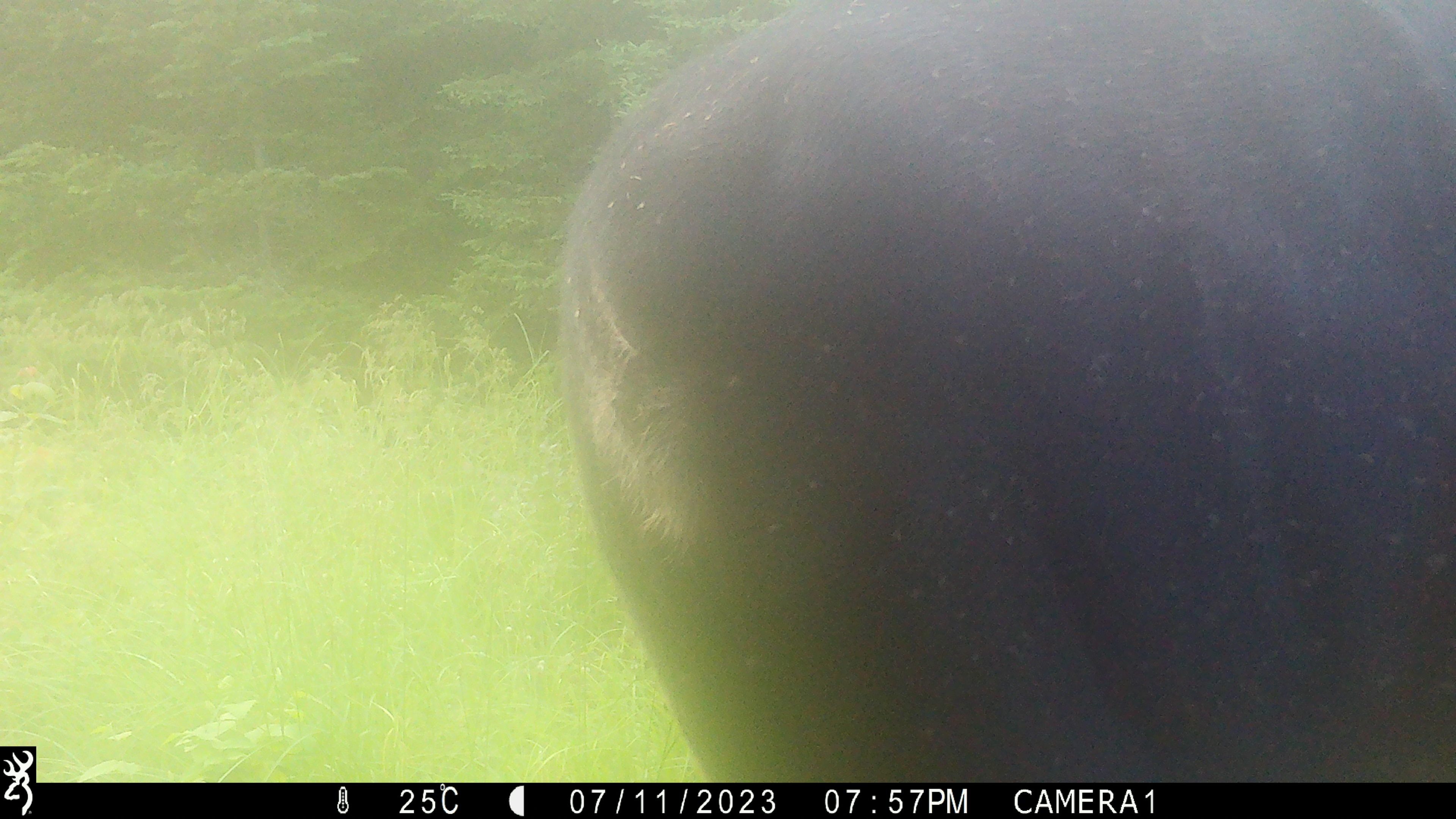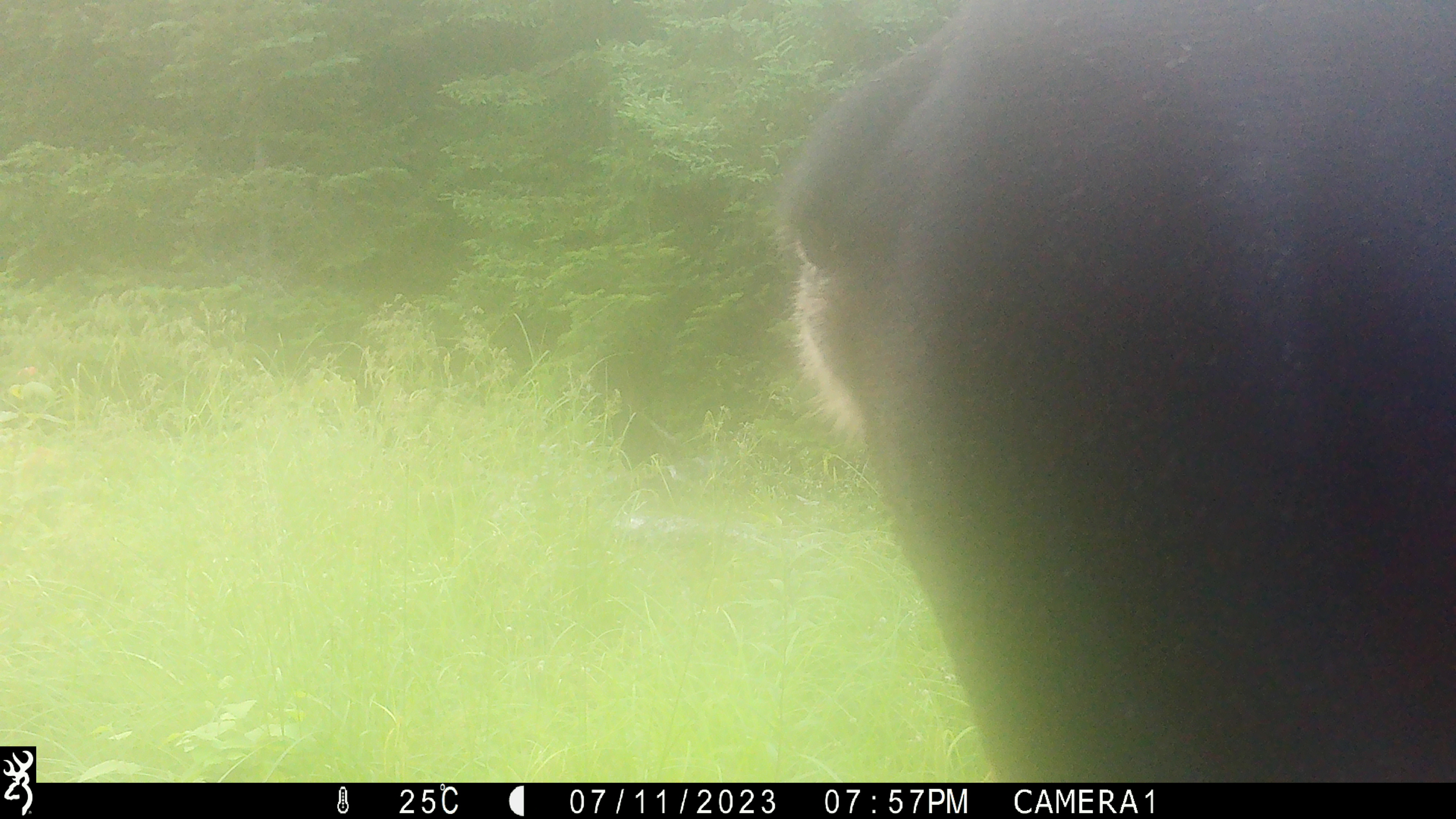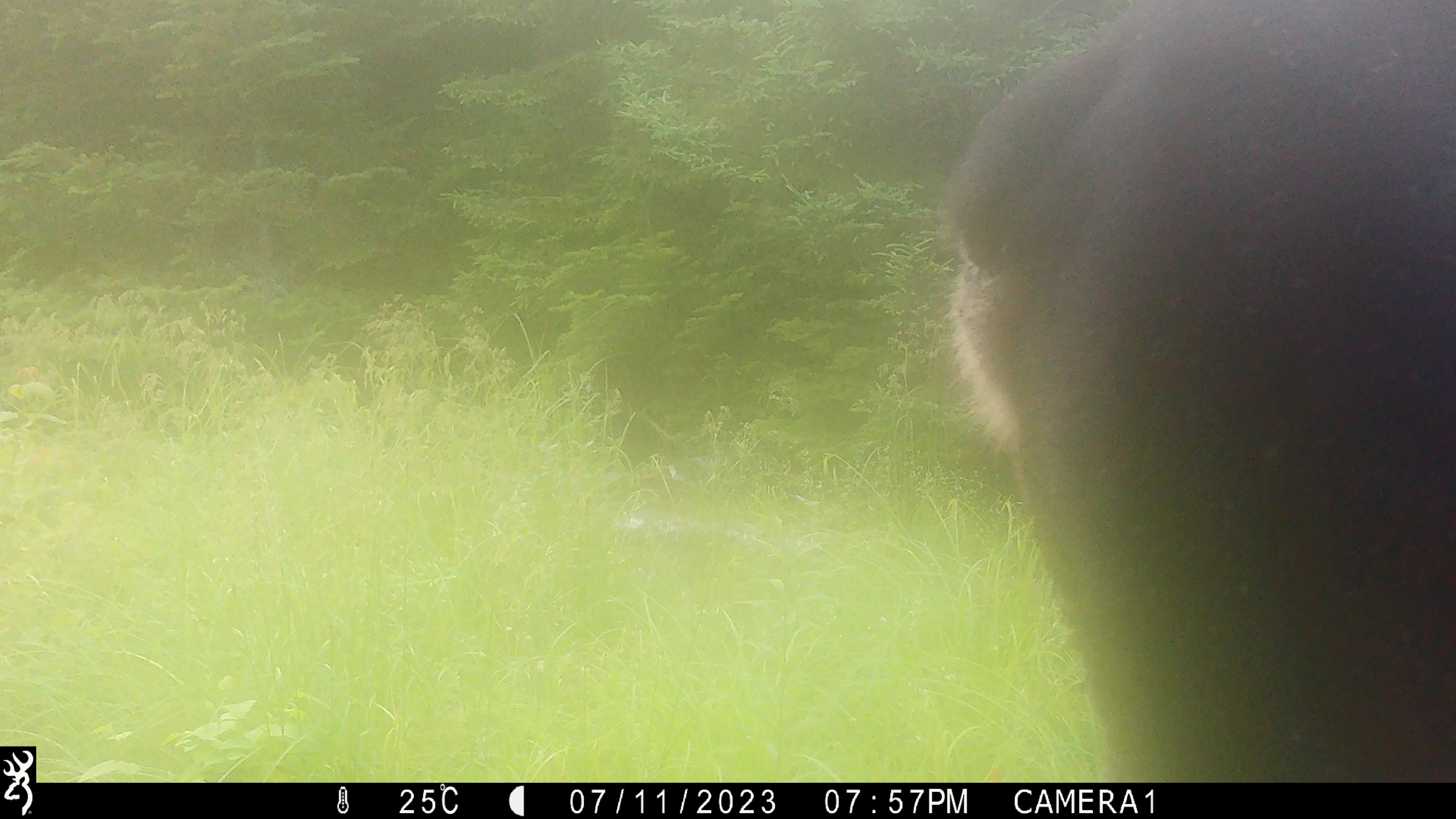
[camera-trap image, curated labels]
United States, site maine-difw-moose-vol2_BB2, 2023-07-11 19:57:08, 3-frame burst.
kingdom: Animalia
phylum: Chordata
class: Mammalia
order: Artiodactyla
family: Cervidae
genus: Alces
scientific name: Alces alces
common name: moose